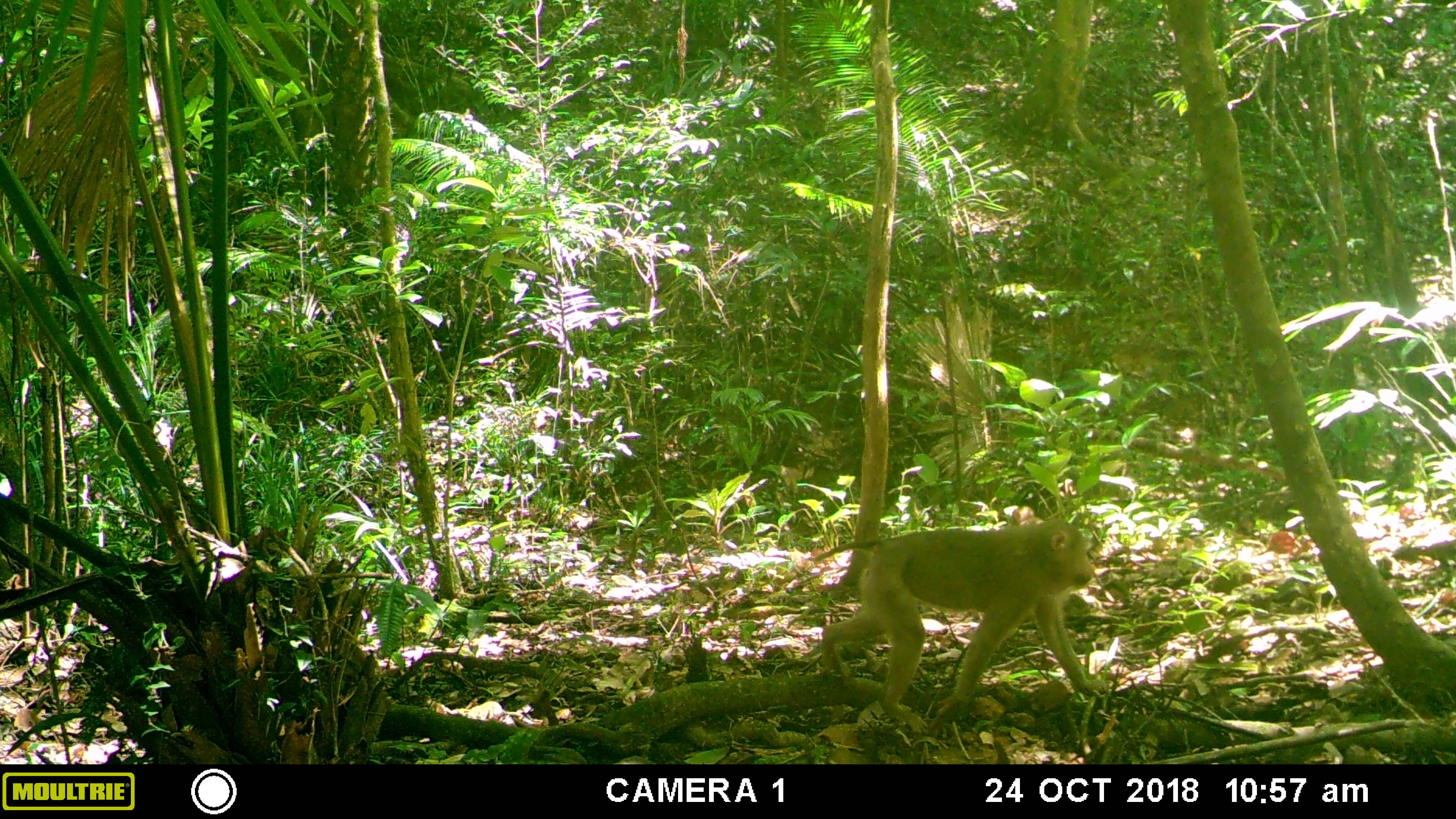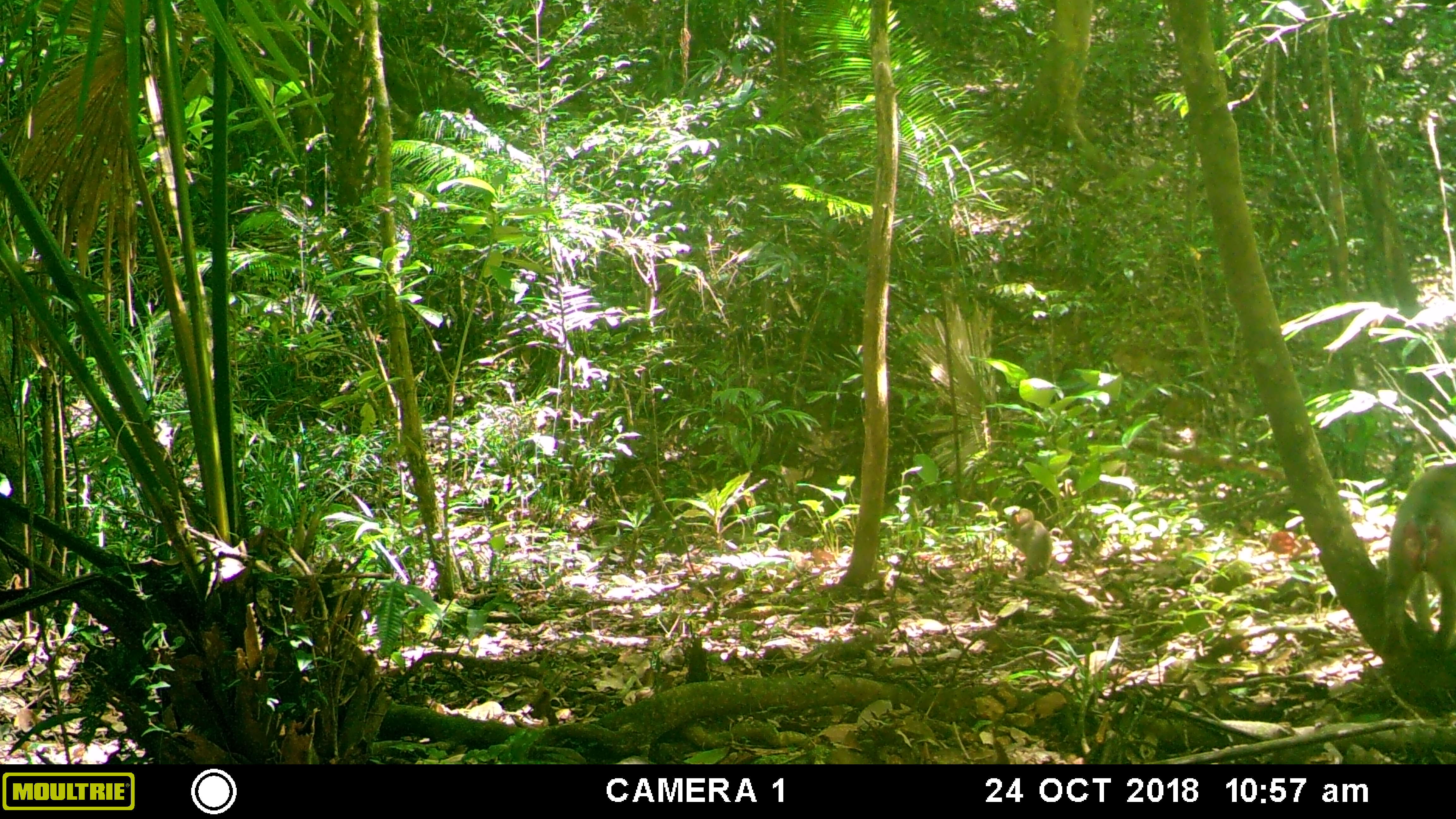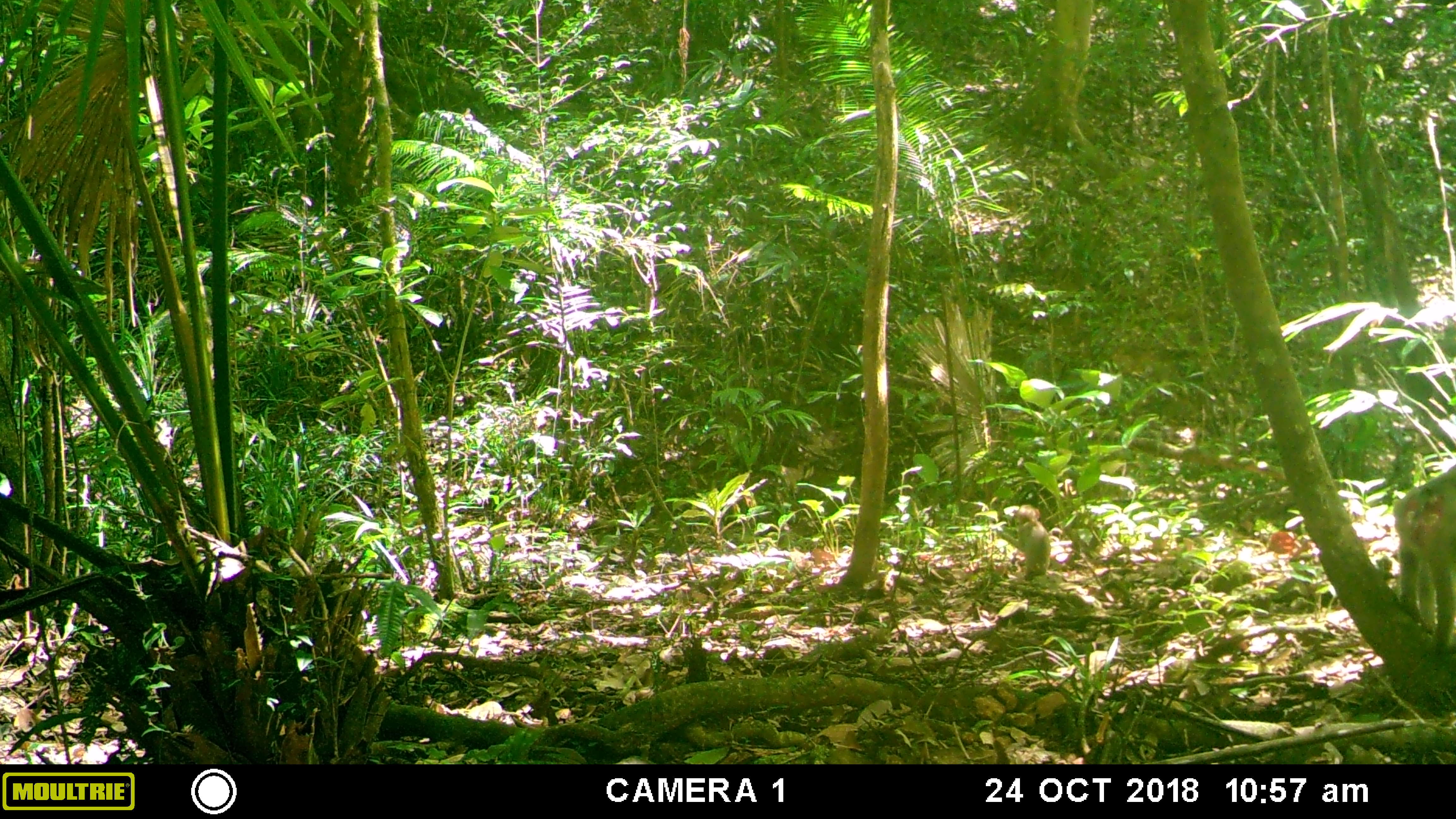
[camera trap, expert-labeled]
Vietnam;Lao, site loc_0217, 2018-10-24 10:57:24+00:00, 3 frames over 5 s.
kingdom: Animalia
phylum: Chordata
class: Mammalia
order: Primates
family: Cercopithecidae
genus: Macaca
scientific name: Macaca nemestrina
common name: pig-tailed macaque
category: pig tailed macaque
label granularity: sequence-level